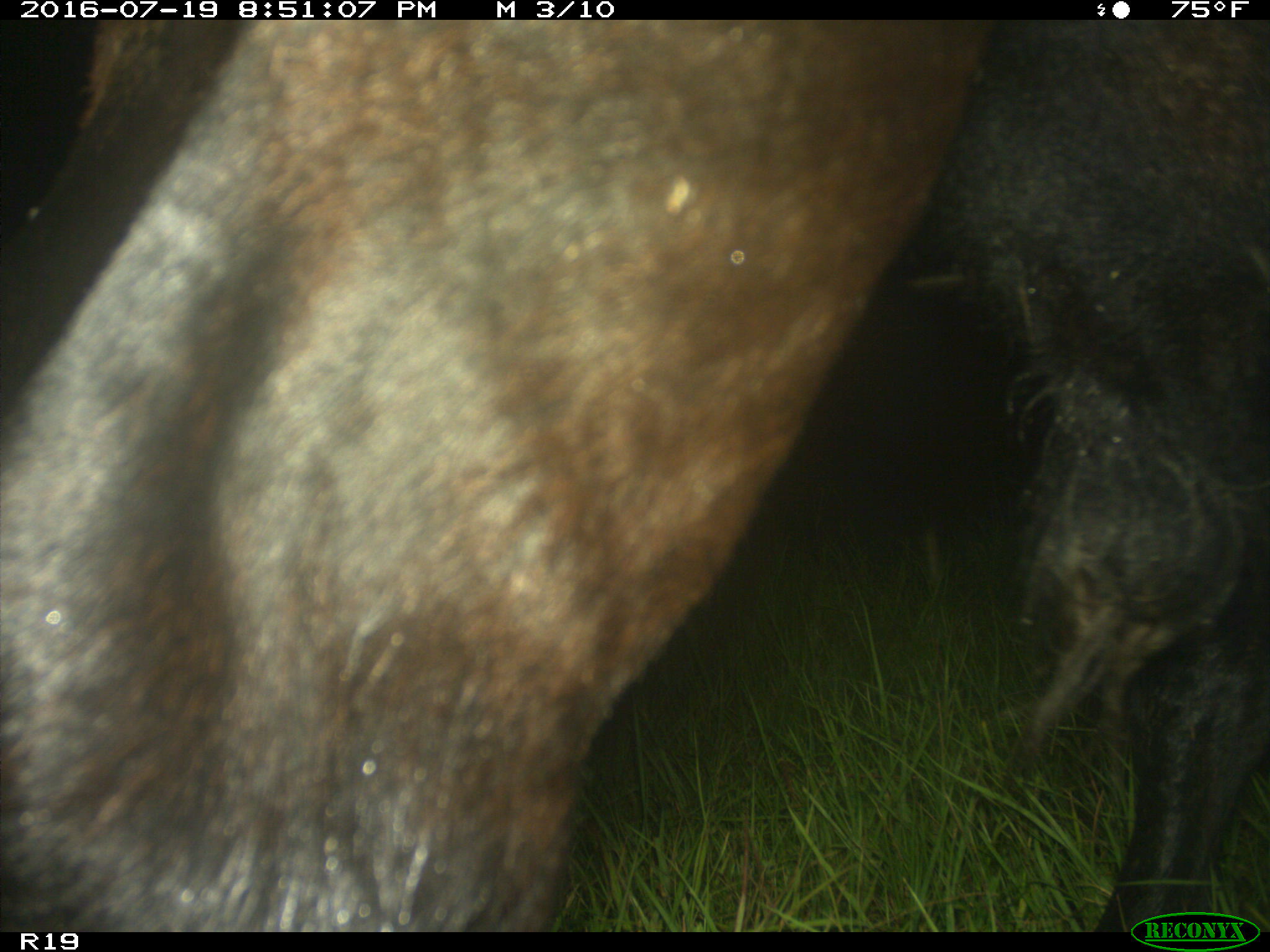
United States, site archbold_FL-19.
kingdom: Animalia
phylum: Chordata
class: Mammalia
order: Artiodactyla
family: Bovidae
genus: Bos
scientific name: Bos taurus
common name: domestic cow